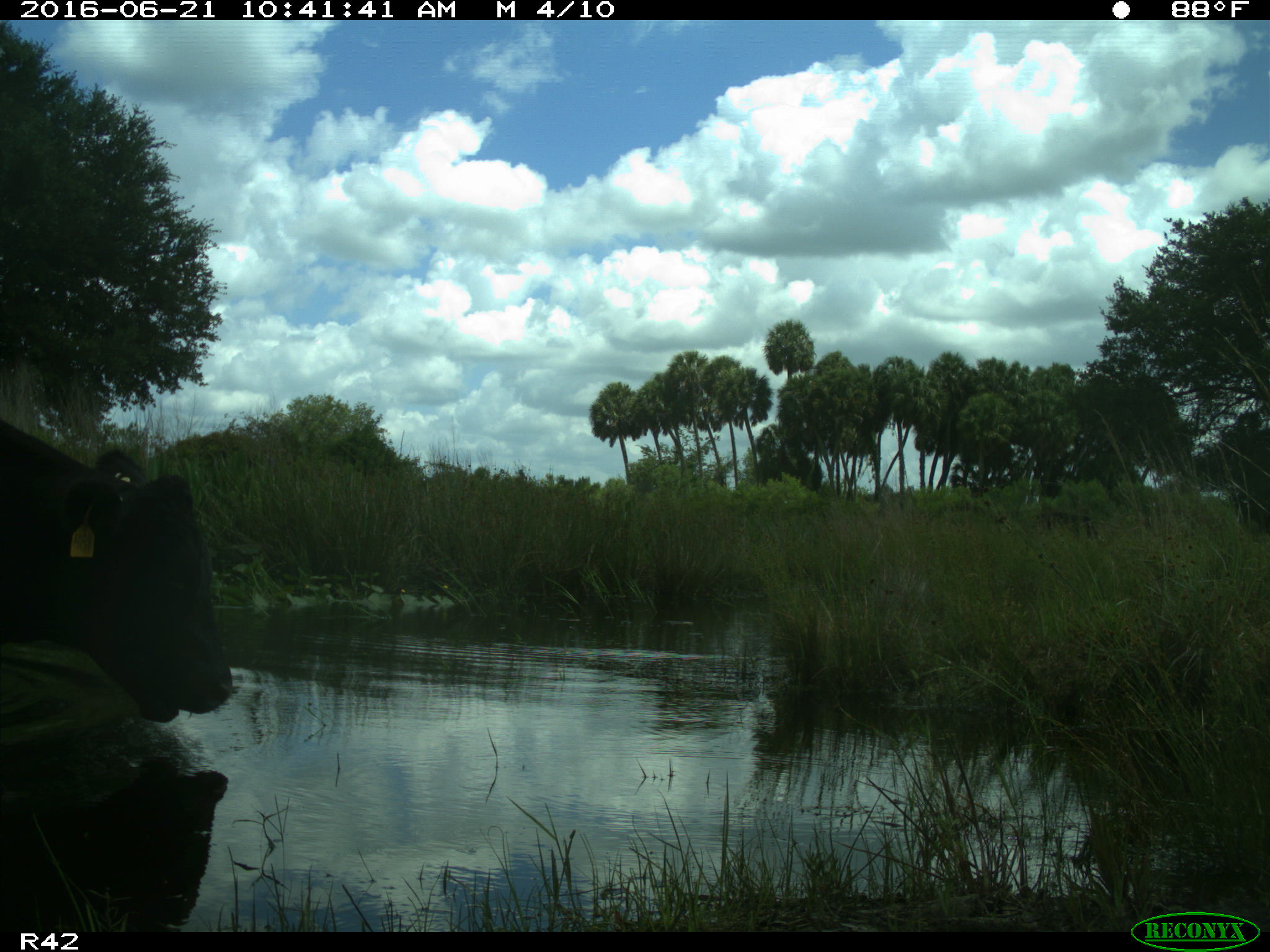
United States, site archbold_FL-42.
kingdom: Animalia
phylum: Chordata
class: Mammalia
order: Artiodactyla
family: Bovidae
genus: Bos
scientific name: Bos taurus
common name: domestic cow